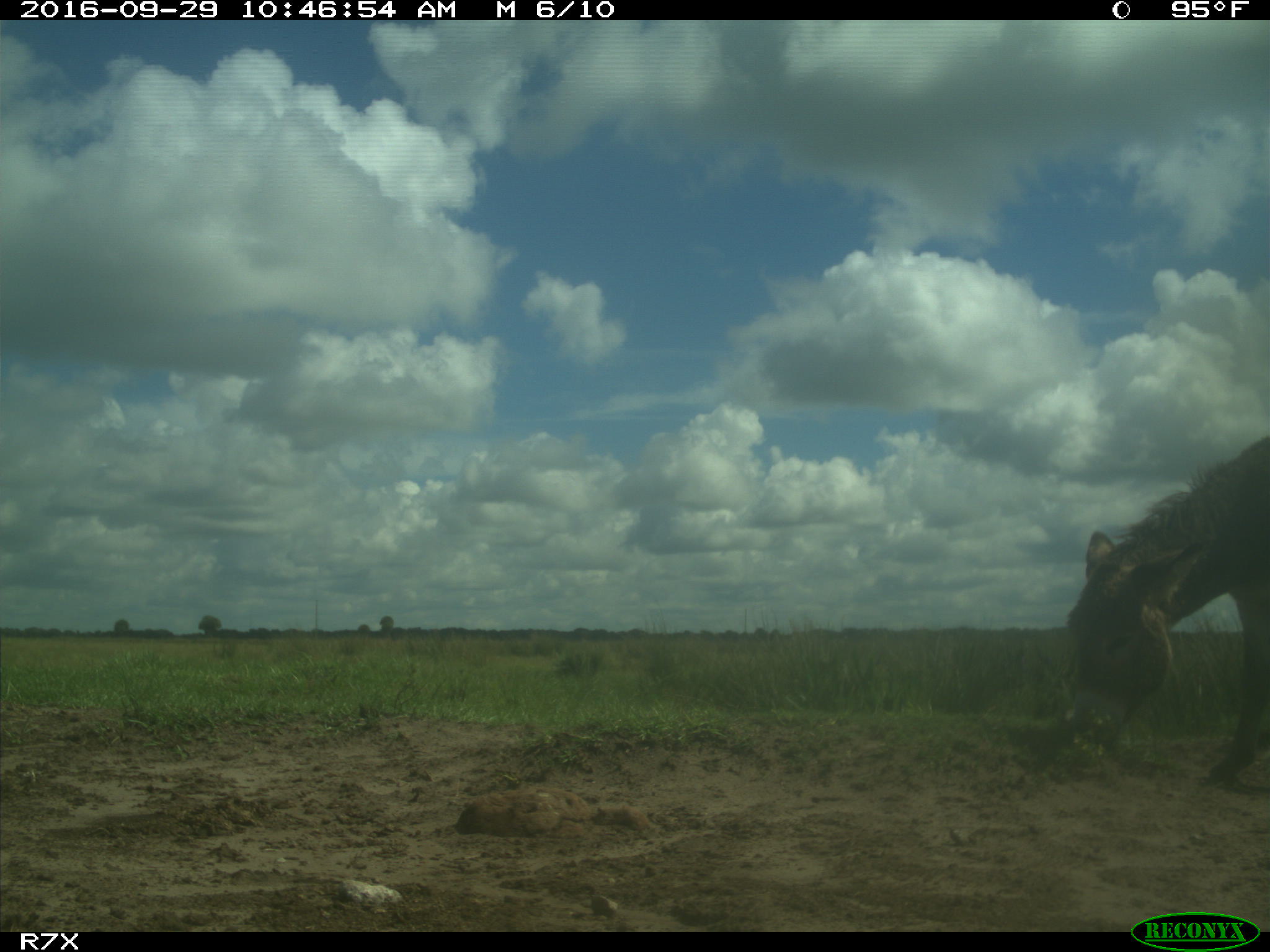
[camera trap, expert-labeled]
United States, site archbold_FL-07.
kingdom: Animalia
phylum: Chordata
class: Mammalia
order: Perissodactyla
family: Equidae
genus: Equus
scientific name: Equus africanus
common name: african wild ass